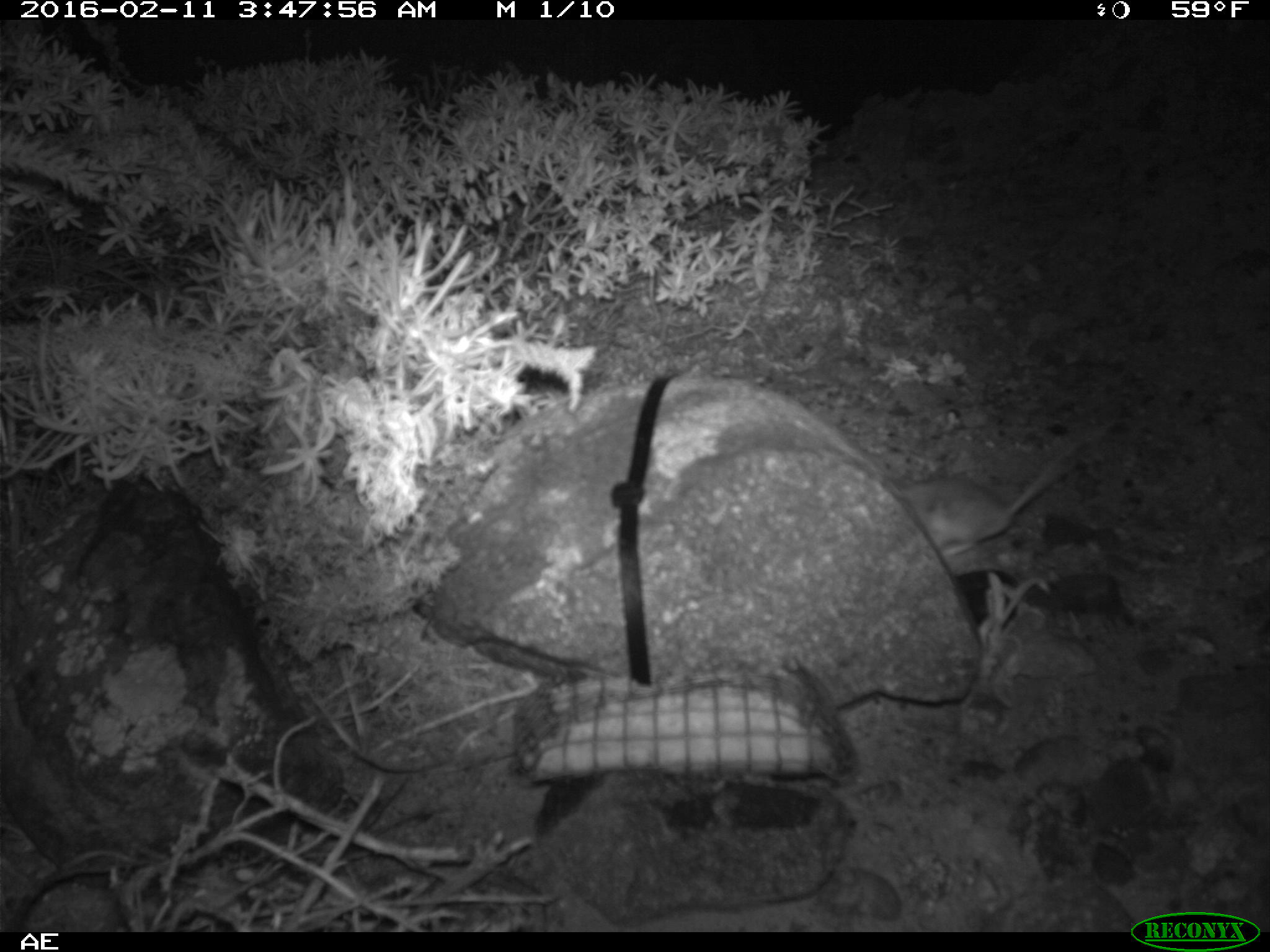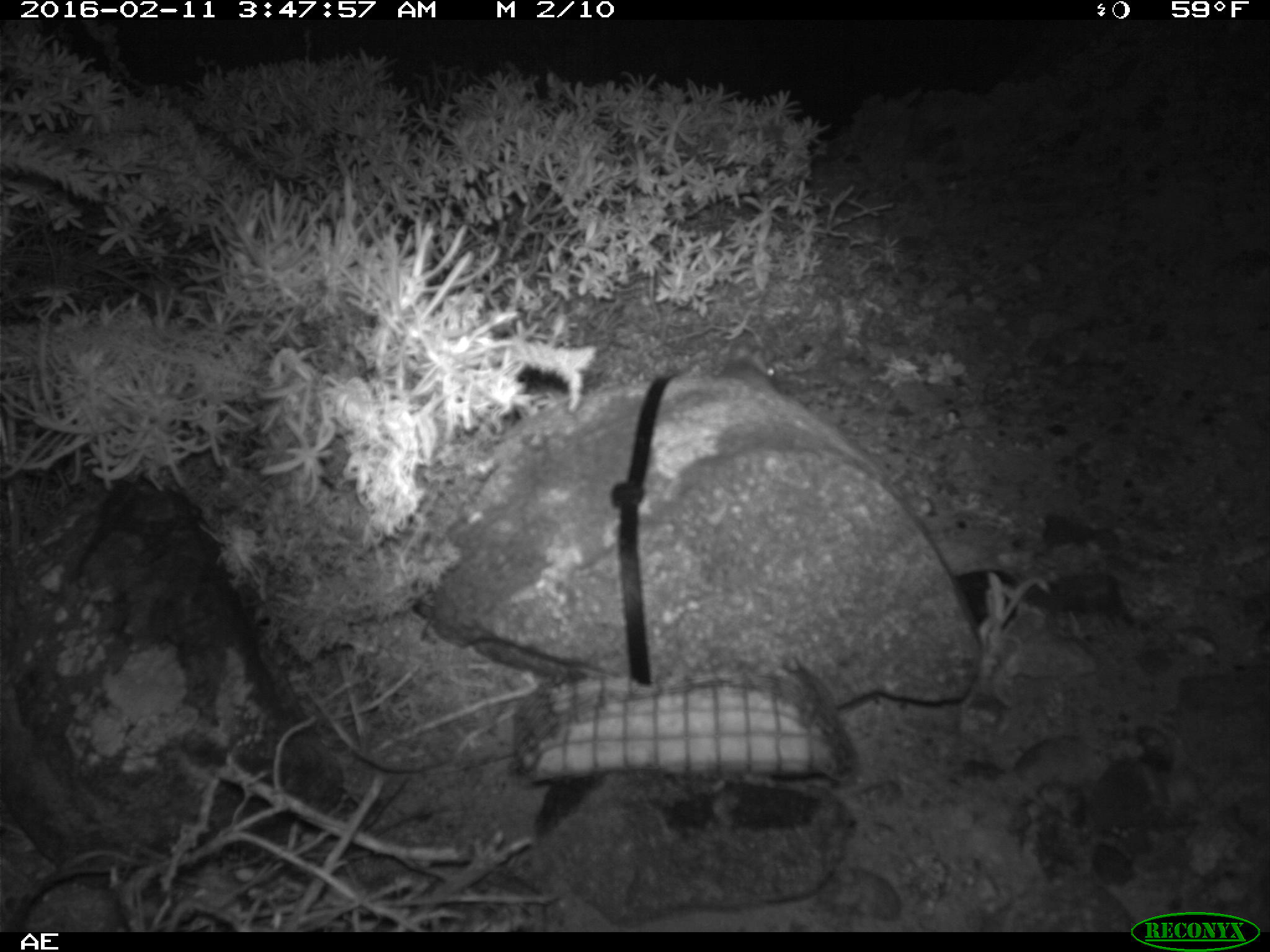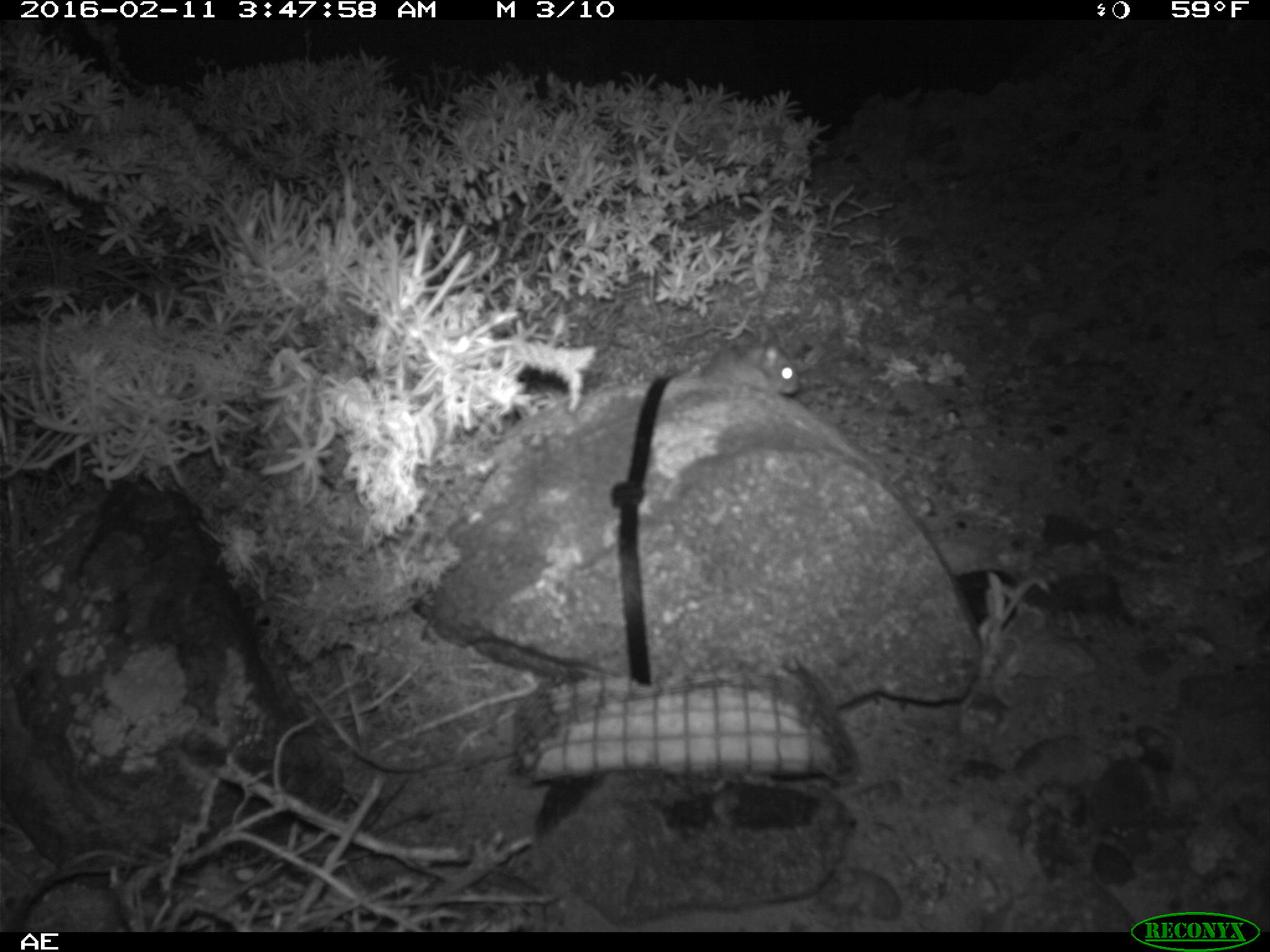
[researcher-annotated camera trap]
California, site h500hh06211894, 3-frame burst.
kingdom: Animalia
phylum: Chordata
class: Mammalia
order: Rodentia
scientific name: Rodentia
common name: rodent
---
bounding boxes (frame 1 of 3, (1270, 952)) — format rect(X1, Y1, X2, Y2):
rodent: rect(897, 459, 1075, 568)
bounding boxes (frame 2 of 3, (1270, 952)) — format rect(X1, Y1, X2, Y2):
rodent: rect(717, 339, 781, 393)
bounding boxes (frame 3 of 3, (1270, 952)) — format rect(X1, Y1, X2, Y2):
rodent: rect(695, 332, 804, 395)